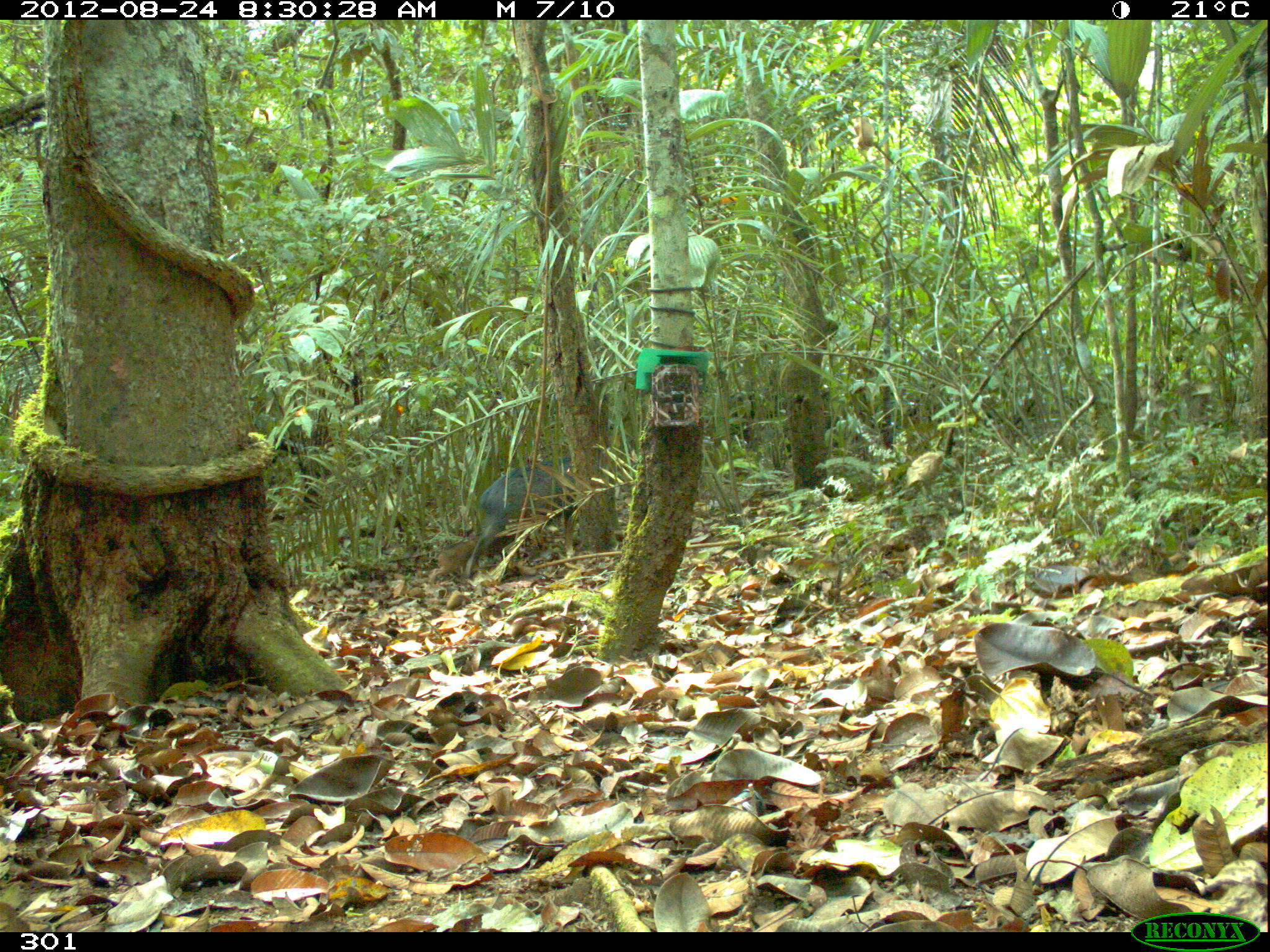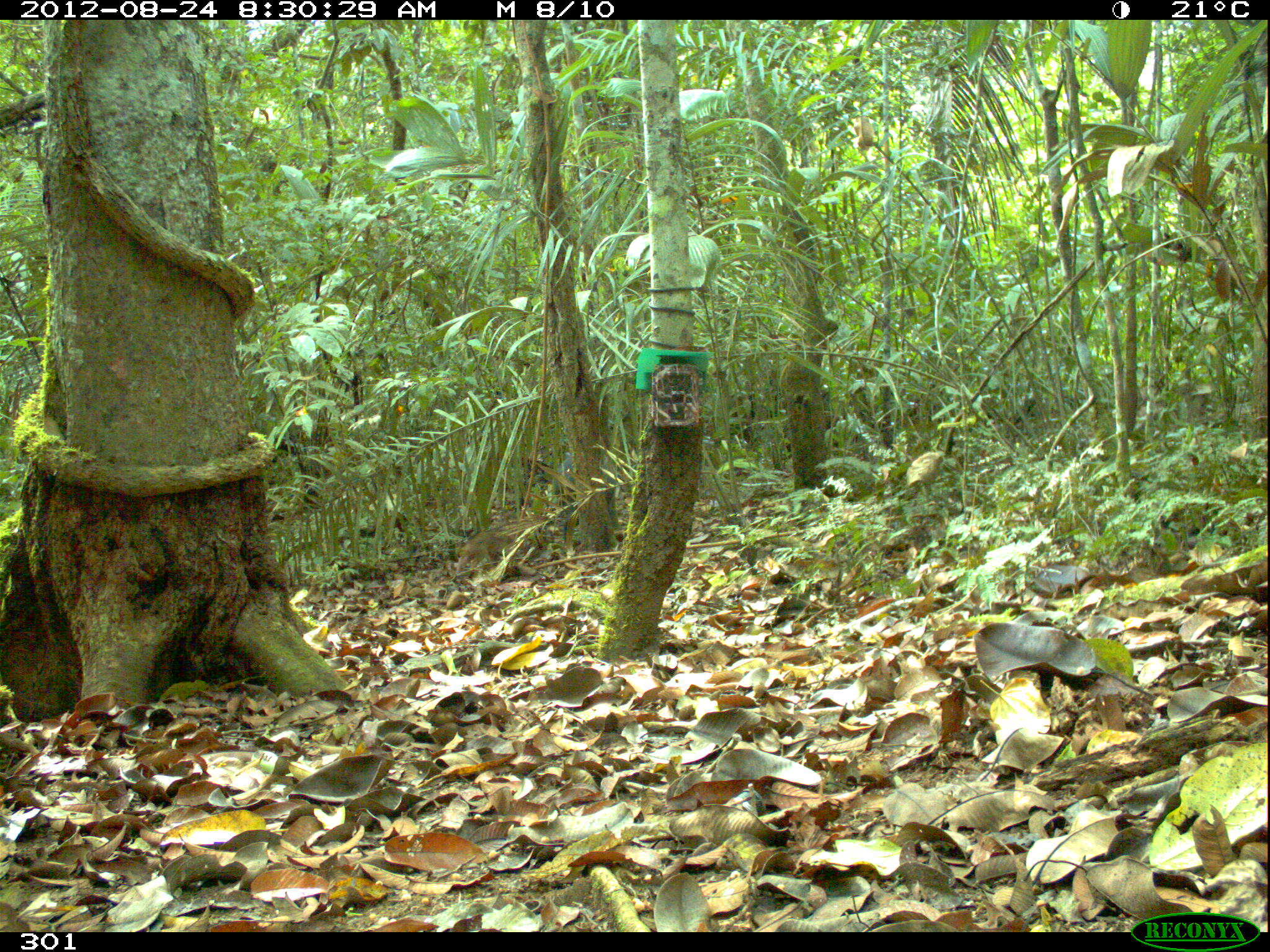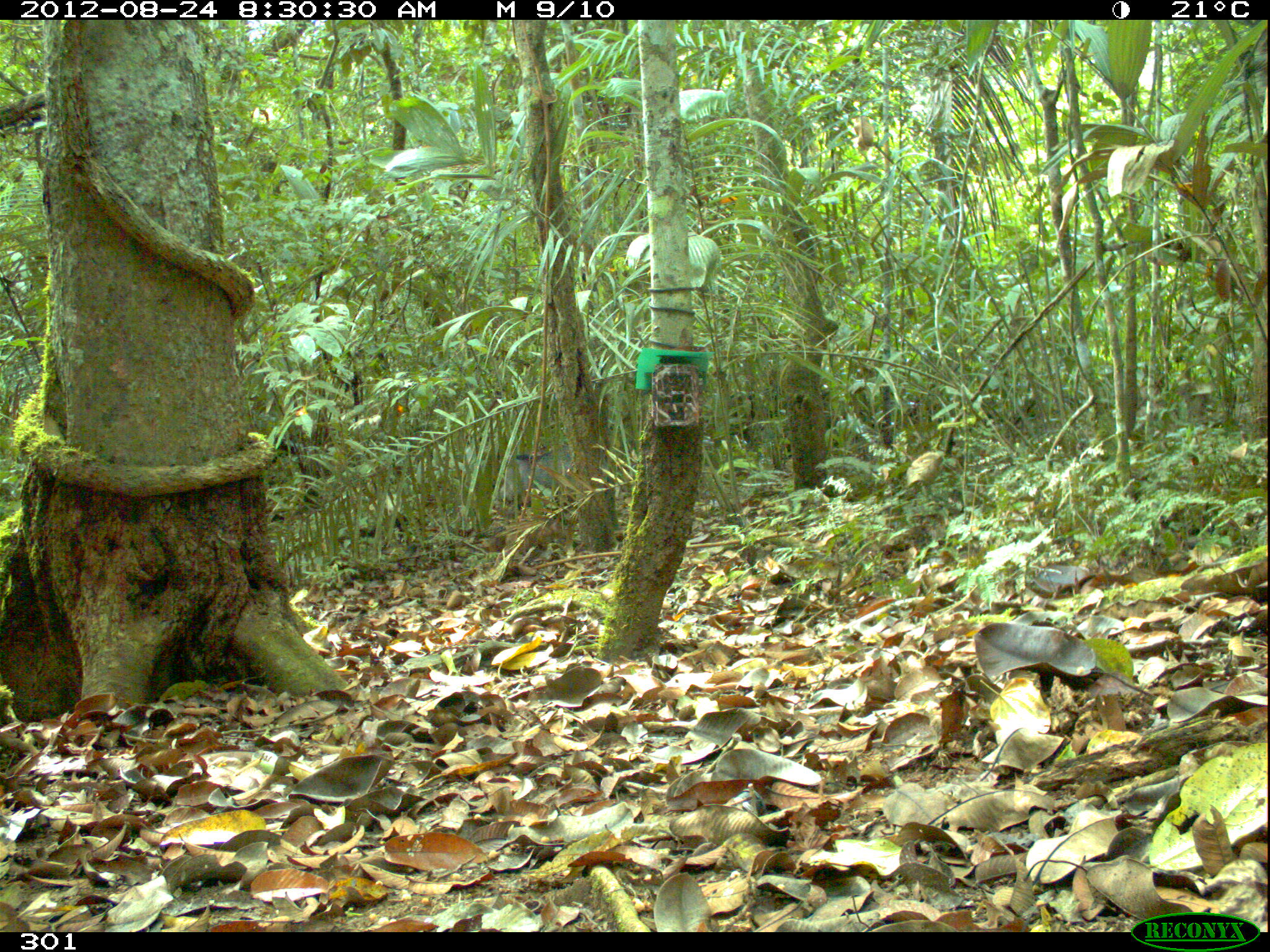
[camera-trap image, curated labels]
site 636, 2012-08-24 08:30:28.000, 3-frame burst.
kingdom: Animalia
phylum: Chordata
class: Mammalia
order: Artiodactyla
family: Tayassuidae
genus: Pecari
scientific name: Pecari tajacu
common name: collared peccary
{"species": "Pecari tajacu (collared peccary)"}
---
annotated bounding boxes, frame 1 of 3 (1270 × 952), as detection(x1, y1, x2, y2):
pecari tajacu: detection(466, 455, 575, 577); detection(428, 539, 476, 584)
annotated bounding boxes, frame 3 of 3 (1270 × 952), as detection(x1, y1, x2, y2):
pecari tajacu: detection(497, 442, 619, 531)